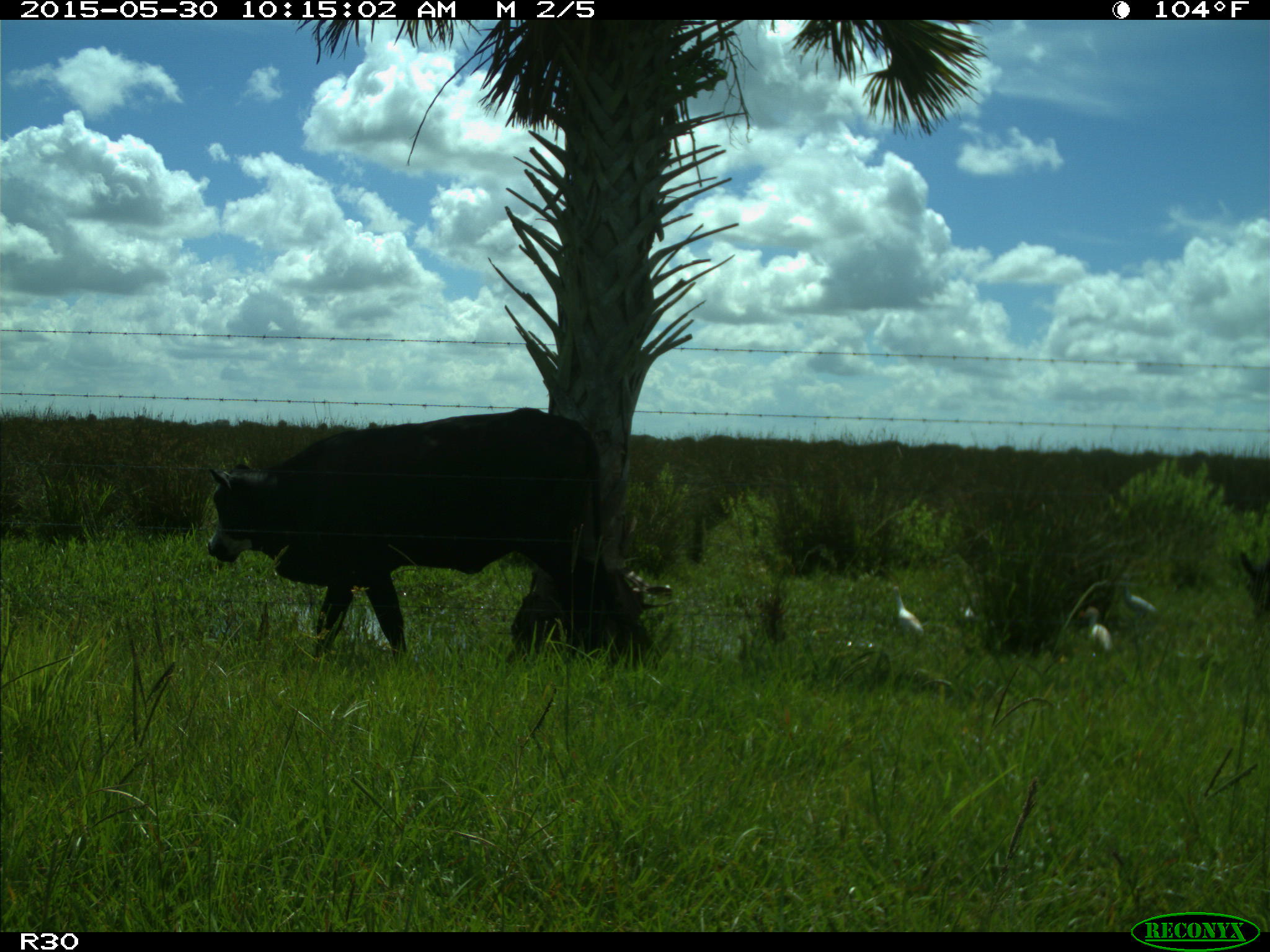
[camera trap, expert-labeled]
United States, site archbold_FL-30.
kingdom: Animalia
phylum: Chordata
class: Mammalia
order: Artiodactyla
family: Bovidae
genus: Bos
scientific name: Bos taurus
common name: domestic cow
Bos taurus (domestic cow).